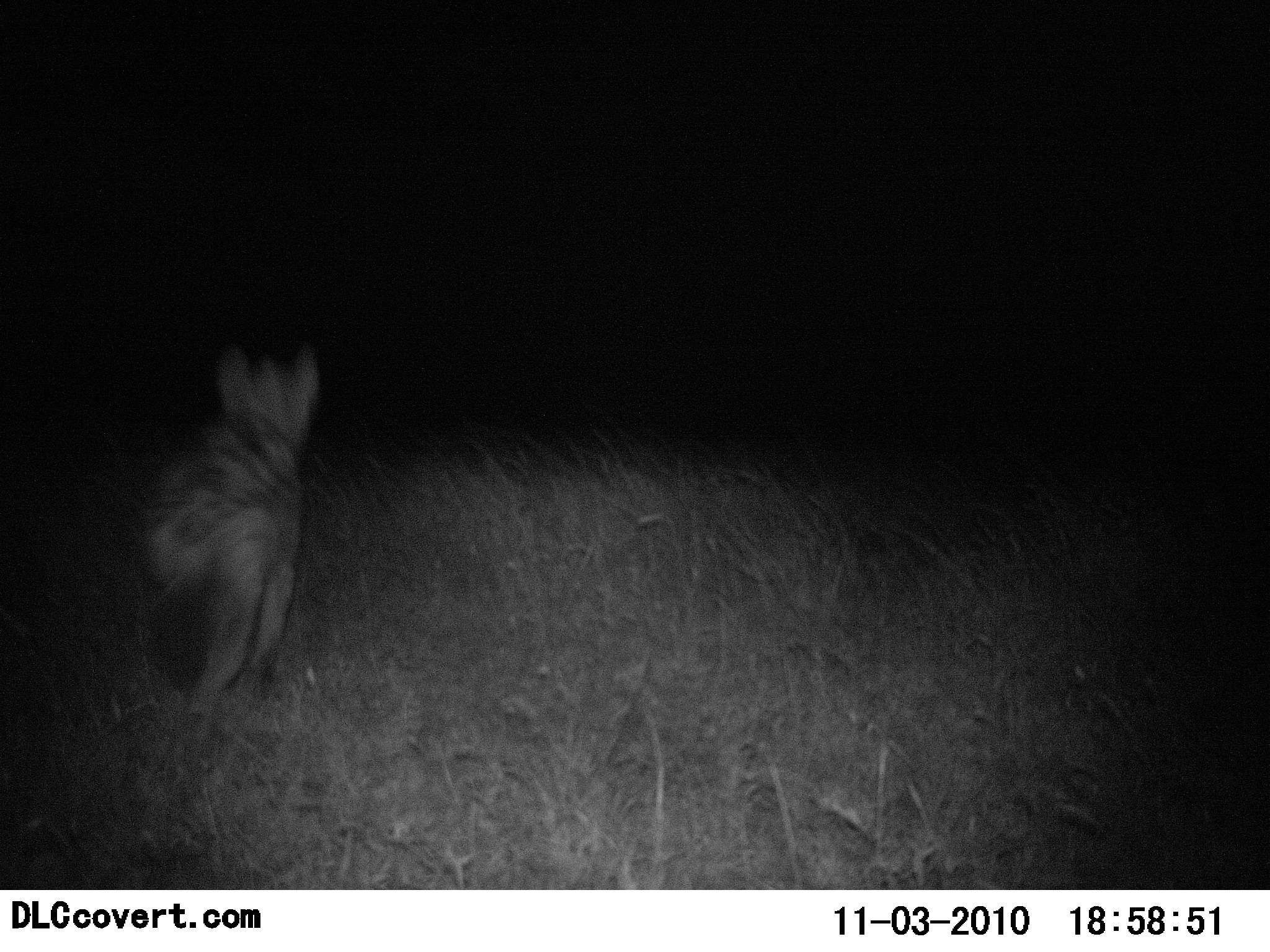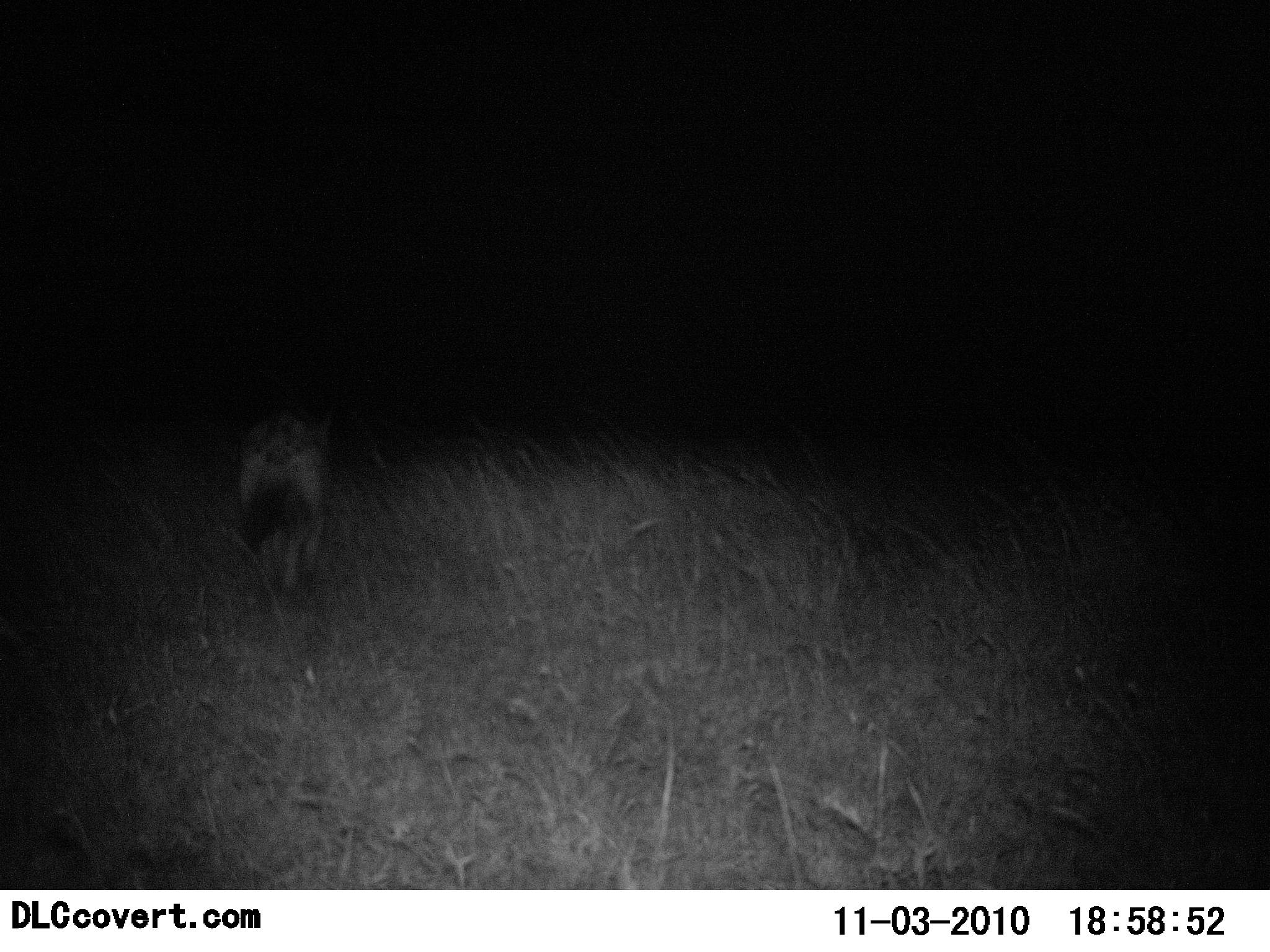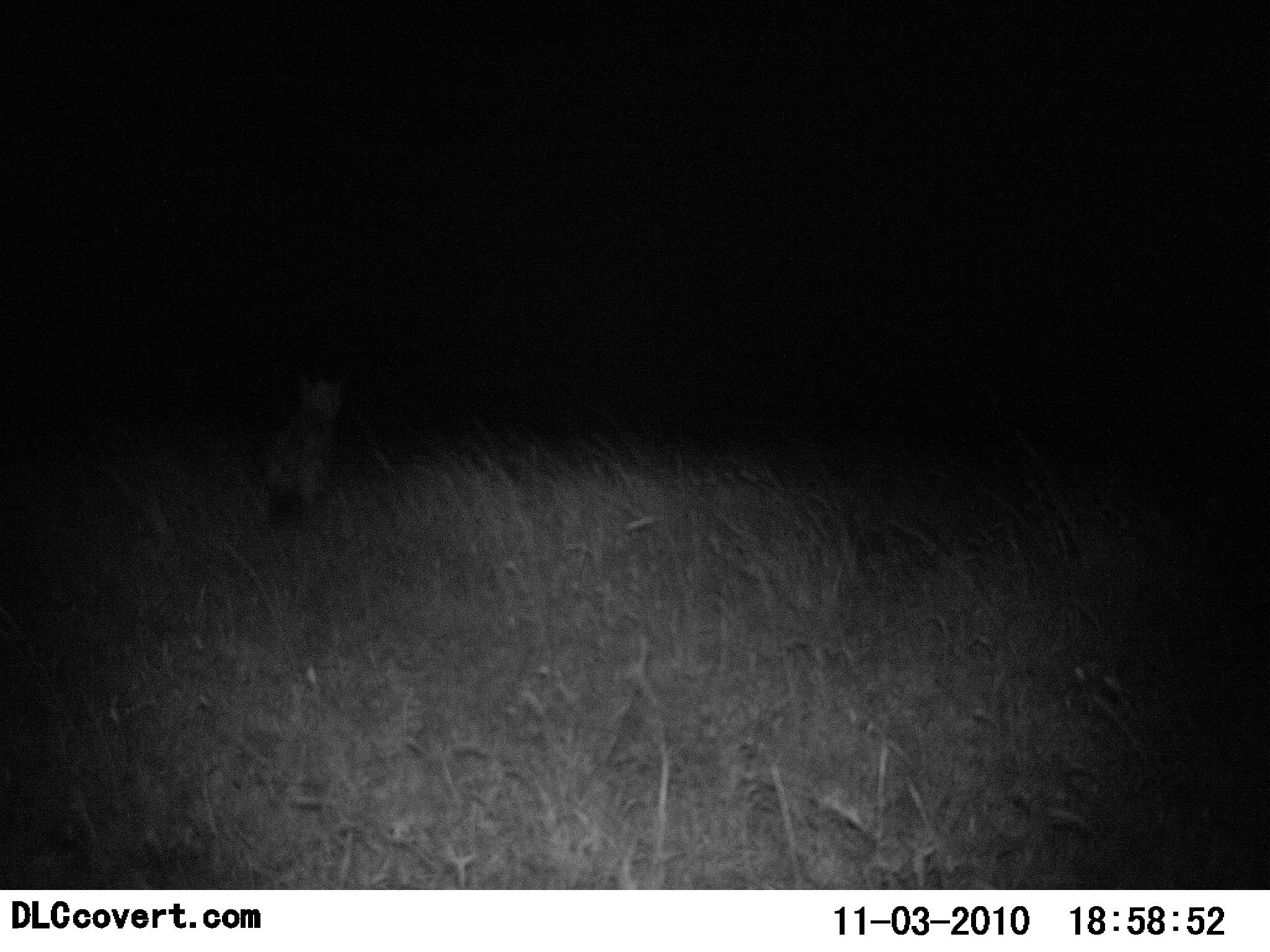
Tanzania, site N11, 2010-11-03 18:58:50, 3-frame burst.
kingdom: Animalia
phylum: Chordata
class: Mammalia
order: Carnivora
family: Hyaenidae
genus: Crocuta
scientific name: Crocuta crocuta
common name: spotted hyena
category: hyenaspotted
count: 1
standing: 0%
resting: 0%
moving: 100%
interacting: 0%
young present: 0%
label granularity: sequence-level